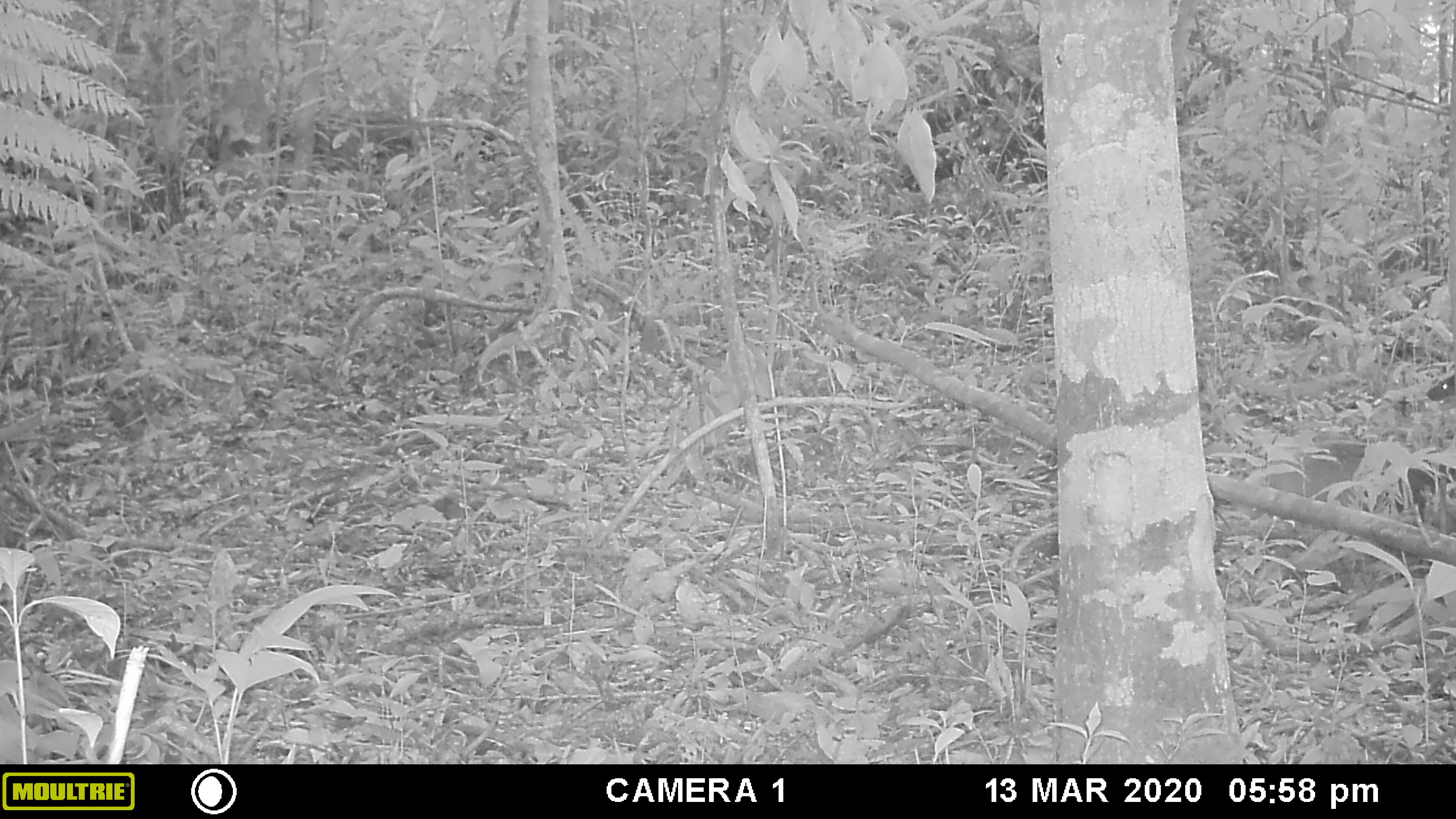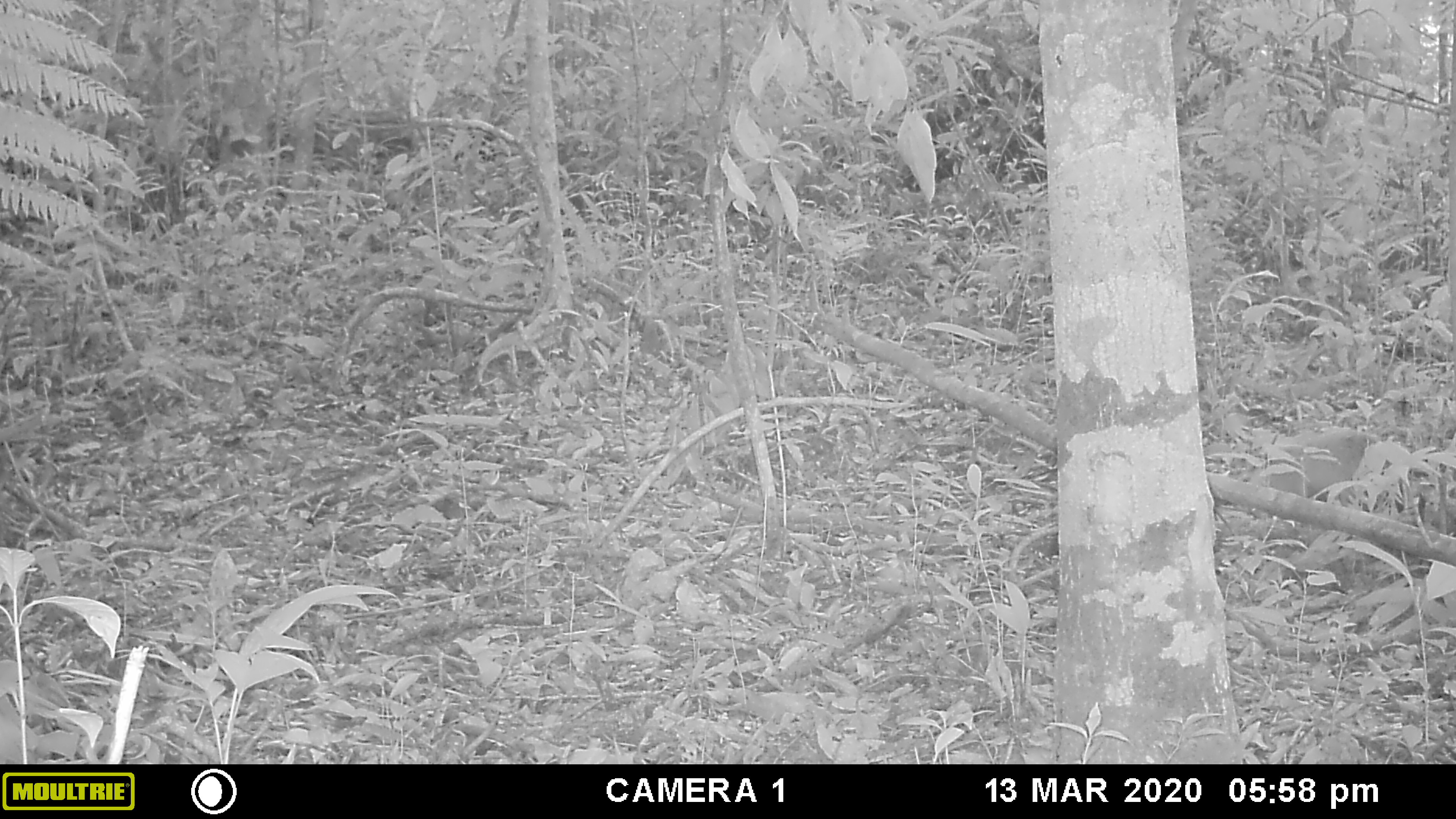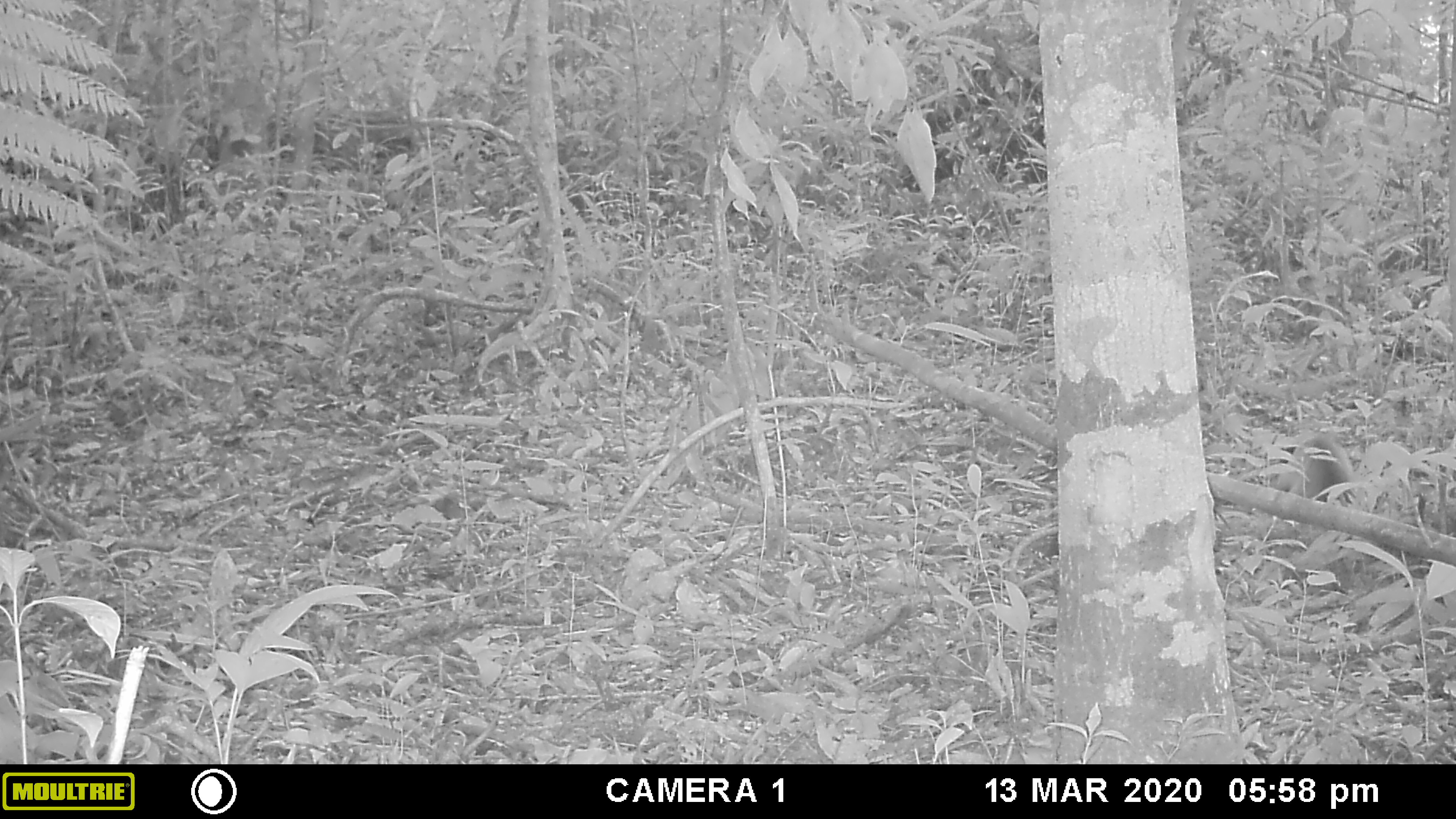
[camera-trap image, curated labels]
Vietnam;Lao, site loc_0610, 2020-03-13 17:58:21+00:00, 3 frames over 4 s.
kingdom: Animalia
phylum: Chordata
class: Mammalia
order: Carnivora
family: Mustelidae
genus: Martes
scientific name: Martes flavigula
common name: yellow-throated marten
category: yellow throated marten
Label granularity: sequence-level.